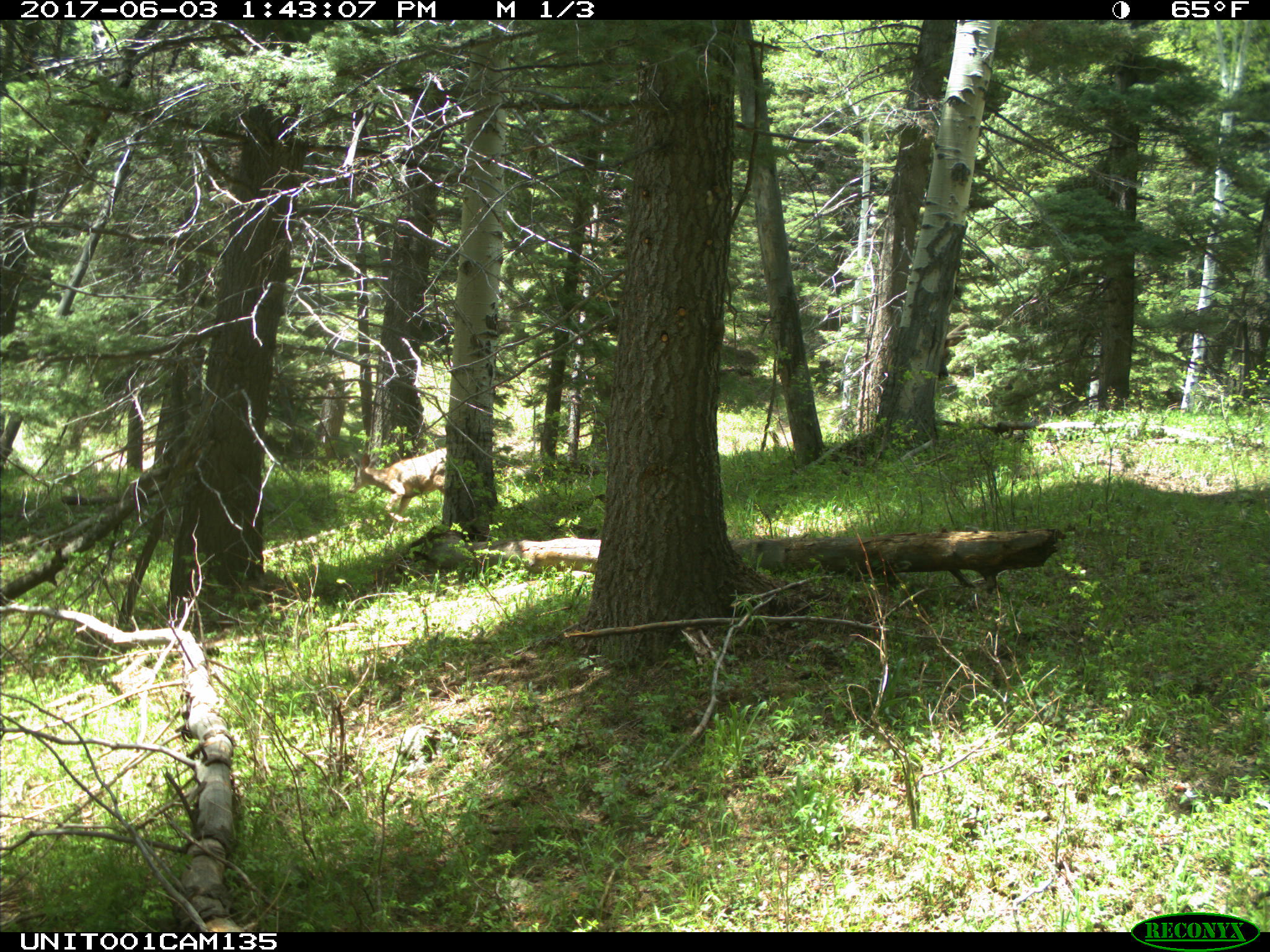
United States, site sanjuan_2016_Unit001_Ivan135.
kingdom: Animalia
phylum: Chordata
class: Mammalia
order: Artiodactyla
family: Cervidae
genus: Odocoileus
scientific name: Odocoileus hemionus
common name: mule deer